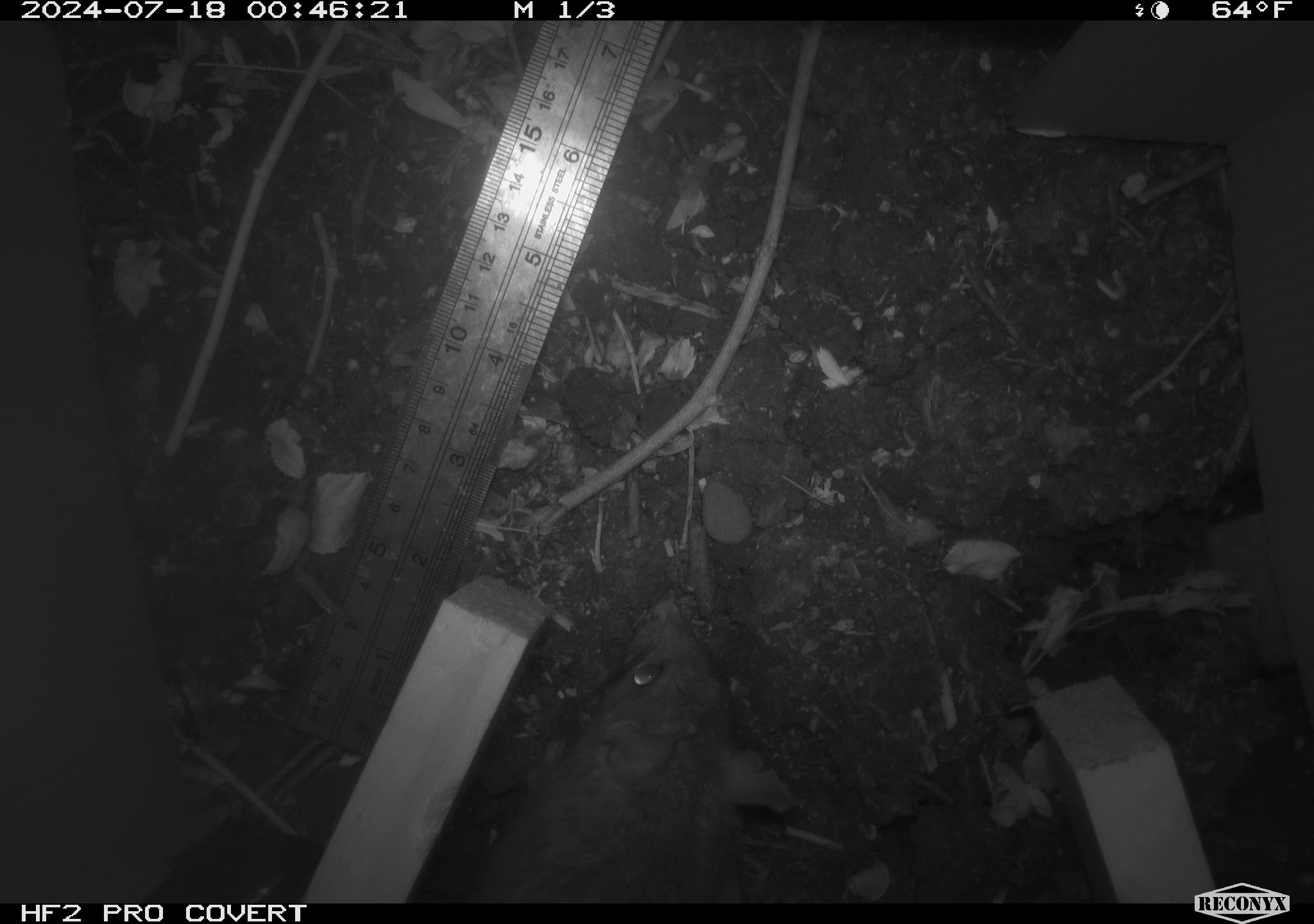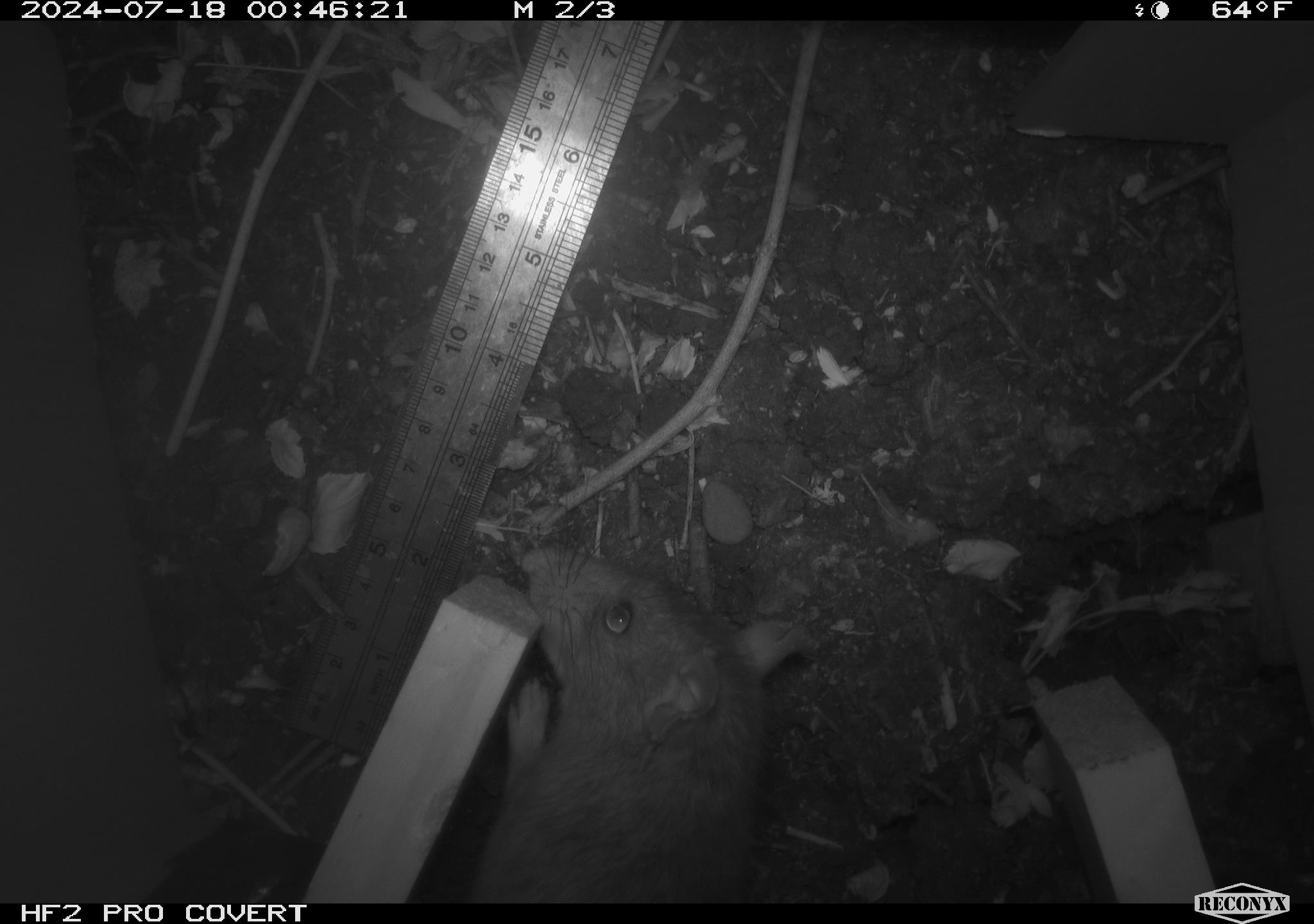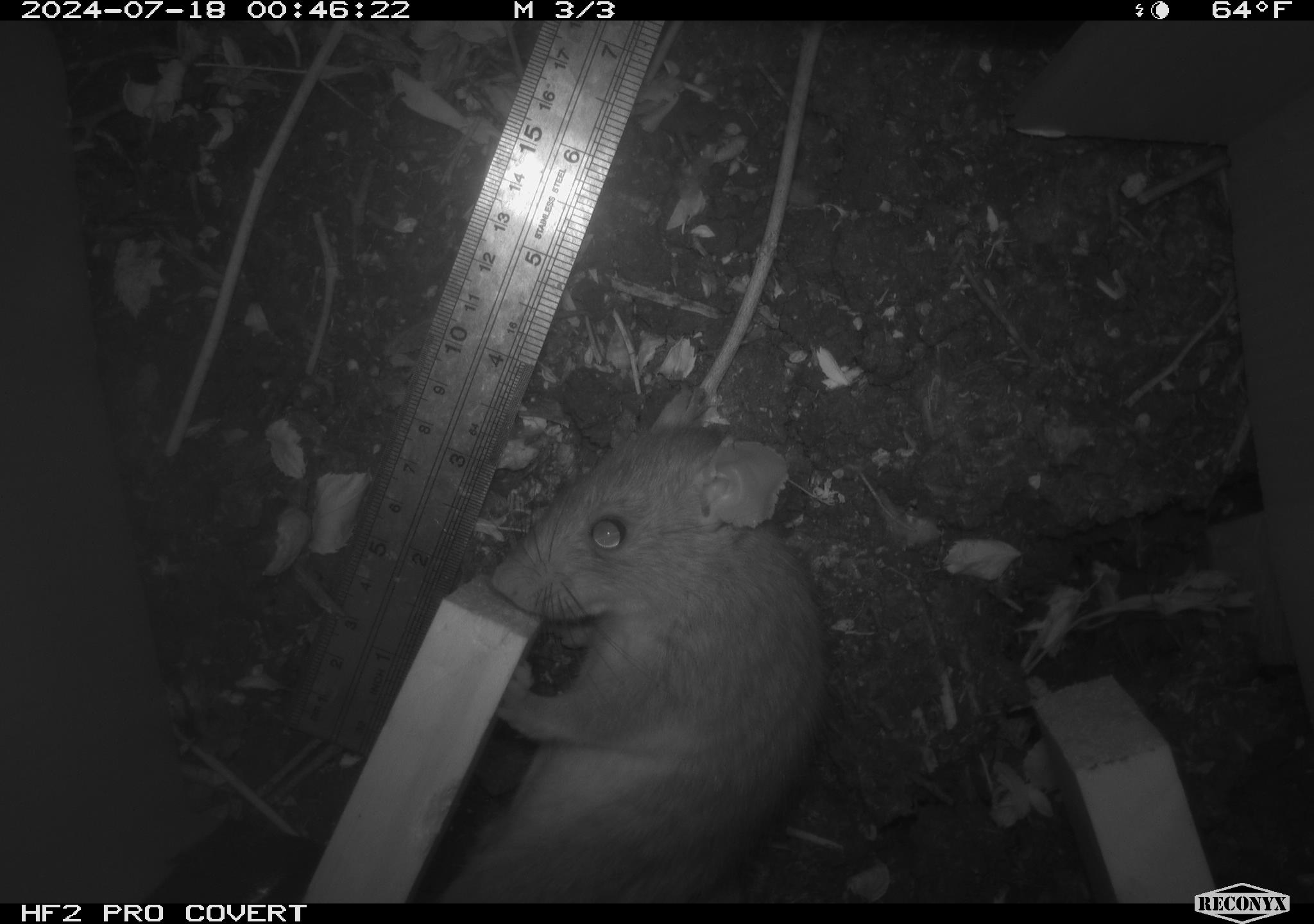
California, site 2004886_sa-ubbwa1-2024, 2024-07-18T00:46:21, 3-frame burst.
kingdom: Animalia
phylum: Chordata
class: Mammalia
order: Rodentia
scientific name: Rodentia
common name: woodrat or rat or mouse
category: woodrat or rat or mouse species